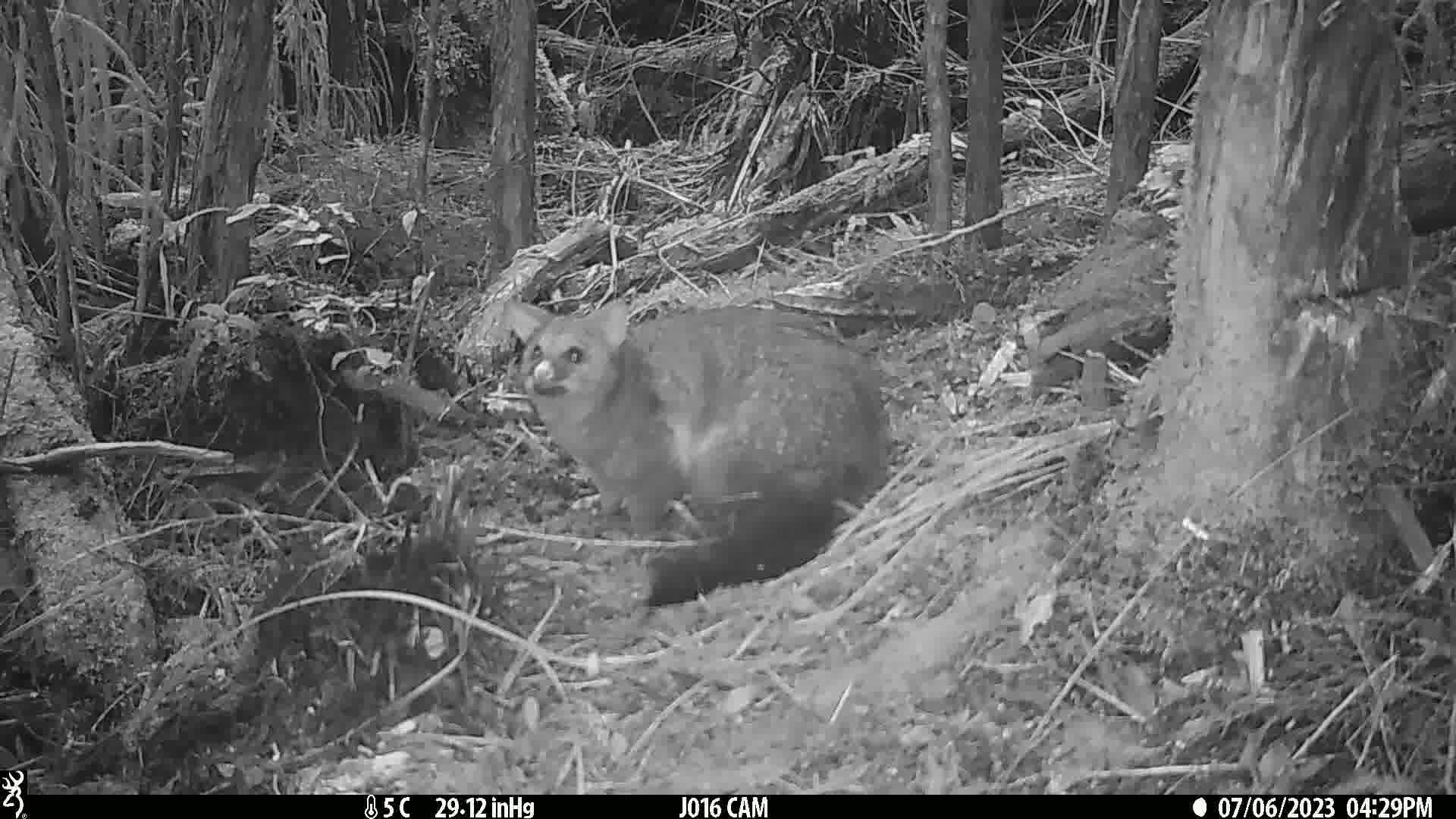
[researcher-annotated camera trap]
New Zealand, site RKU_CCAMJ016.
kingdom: Animalia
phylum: Chordata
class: Mammalia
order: Diprotodontia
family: Phalangeridae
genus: Trichosurus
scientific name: Trichosurus vulpecula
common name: common brushtail possum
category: possum